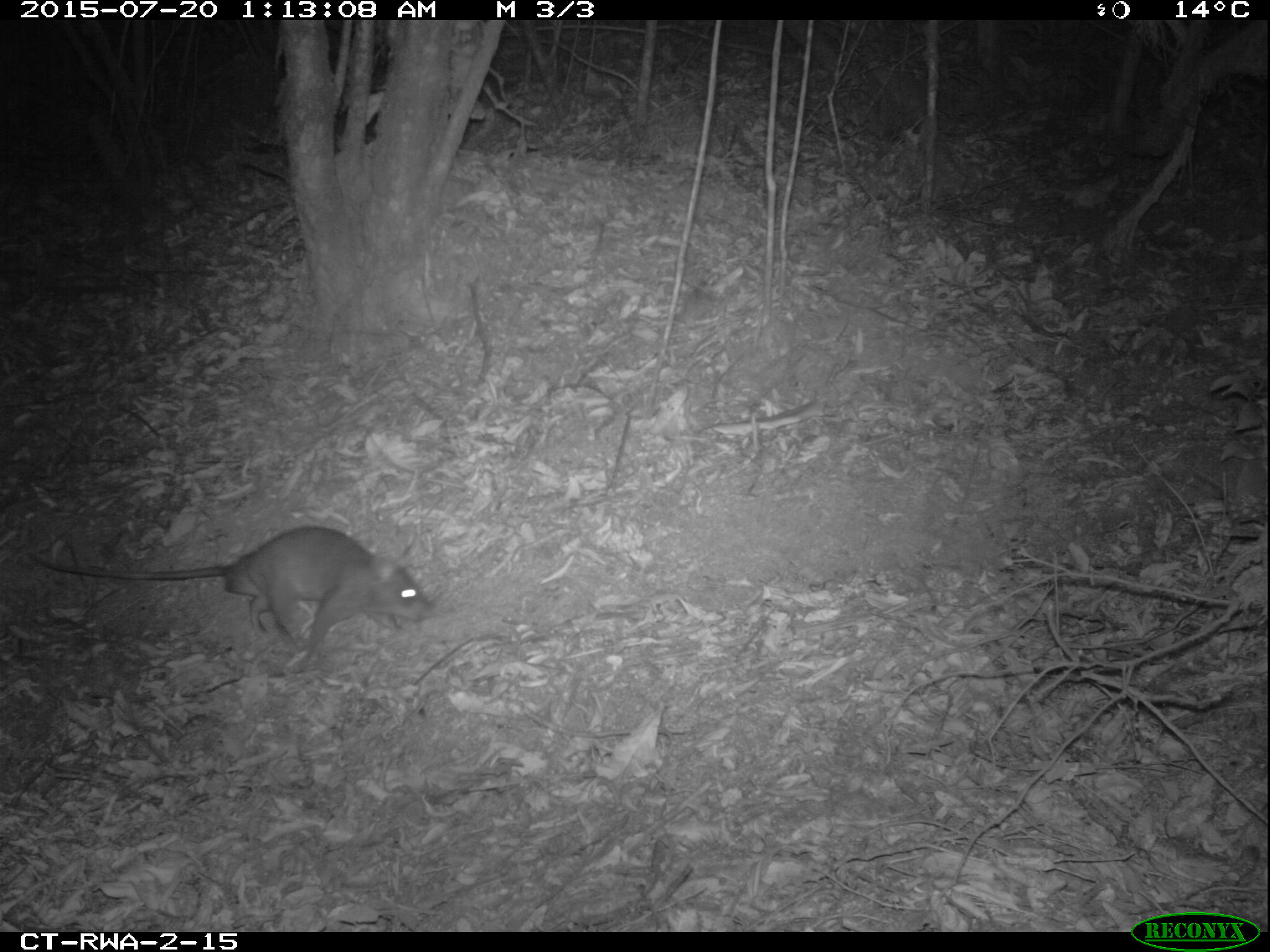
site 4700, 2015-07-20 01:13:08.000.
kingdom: Animalia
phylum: Chordata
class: Mammalia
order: Rodentia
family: Nesomyidae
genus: Cricetomys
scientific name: Cricetomys gambianus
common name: african giant pouched rat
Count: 1.